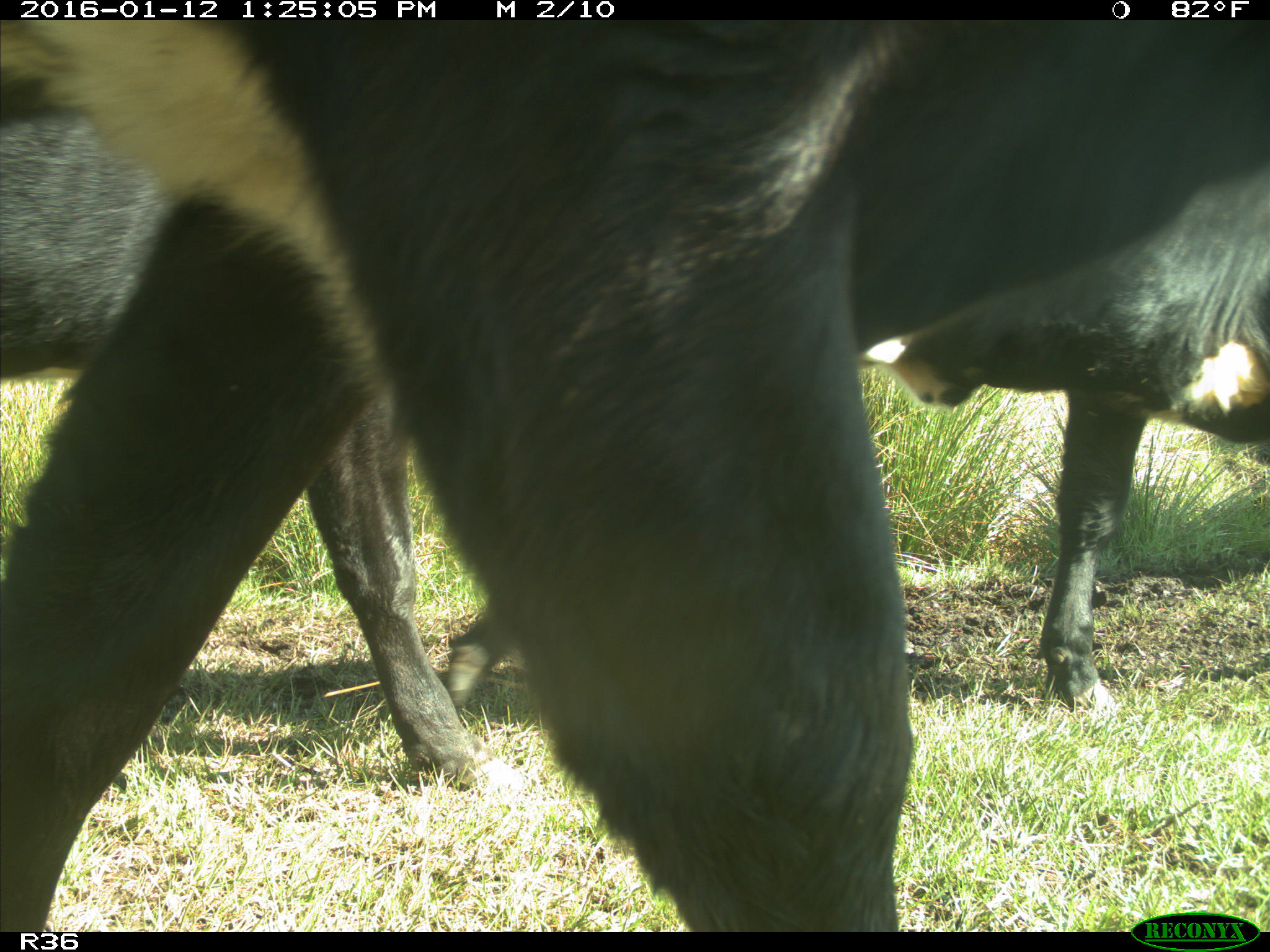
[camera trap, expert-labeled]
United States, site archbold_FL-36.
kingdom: Animalia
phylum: Chordata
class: Mammalia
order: Artiodactyla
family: Bovidae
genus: Bos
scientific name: Bos taurus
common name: domestic cow